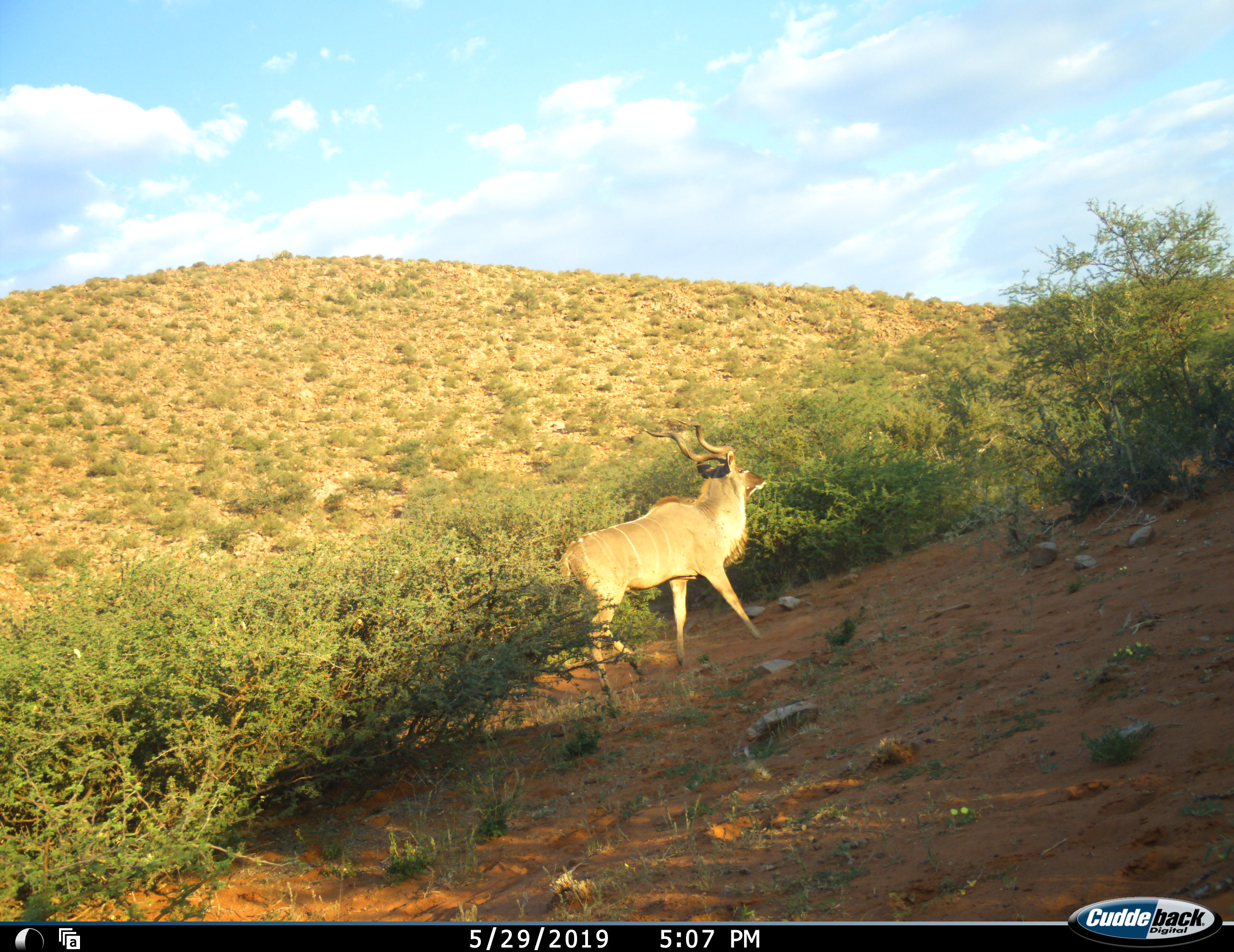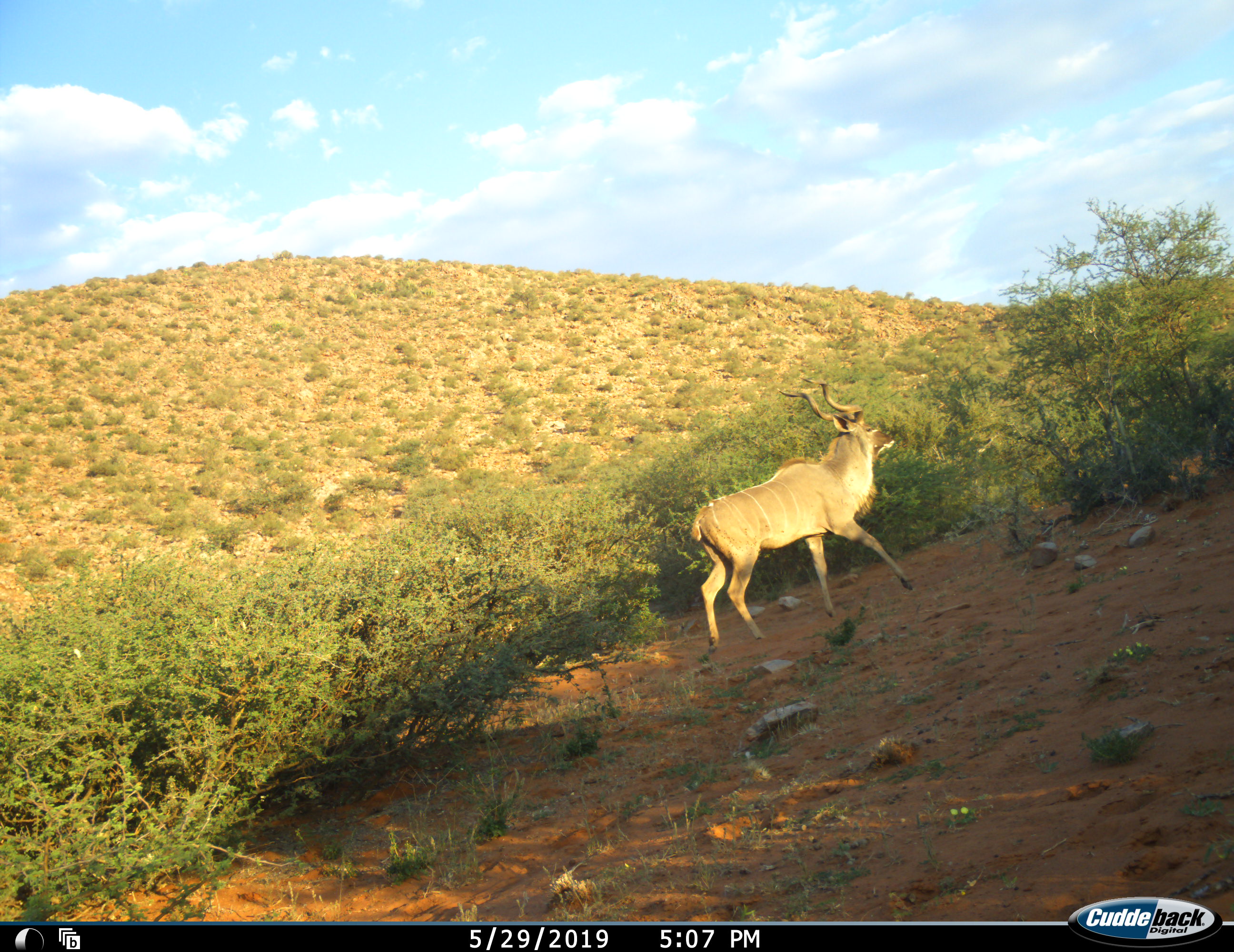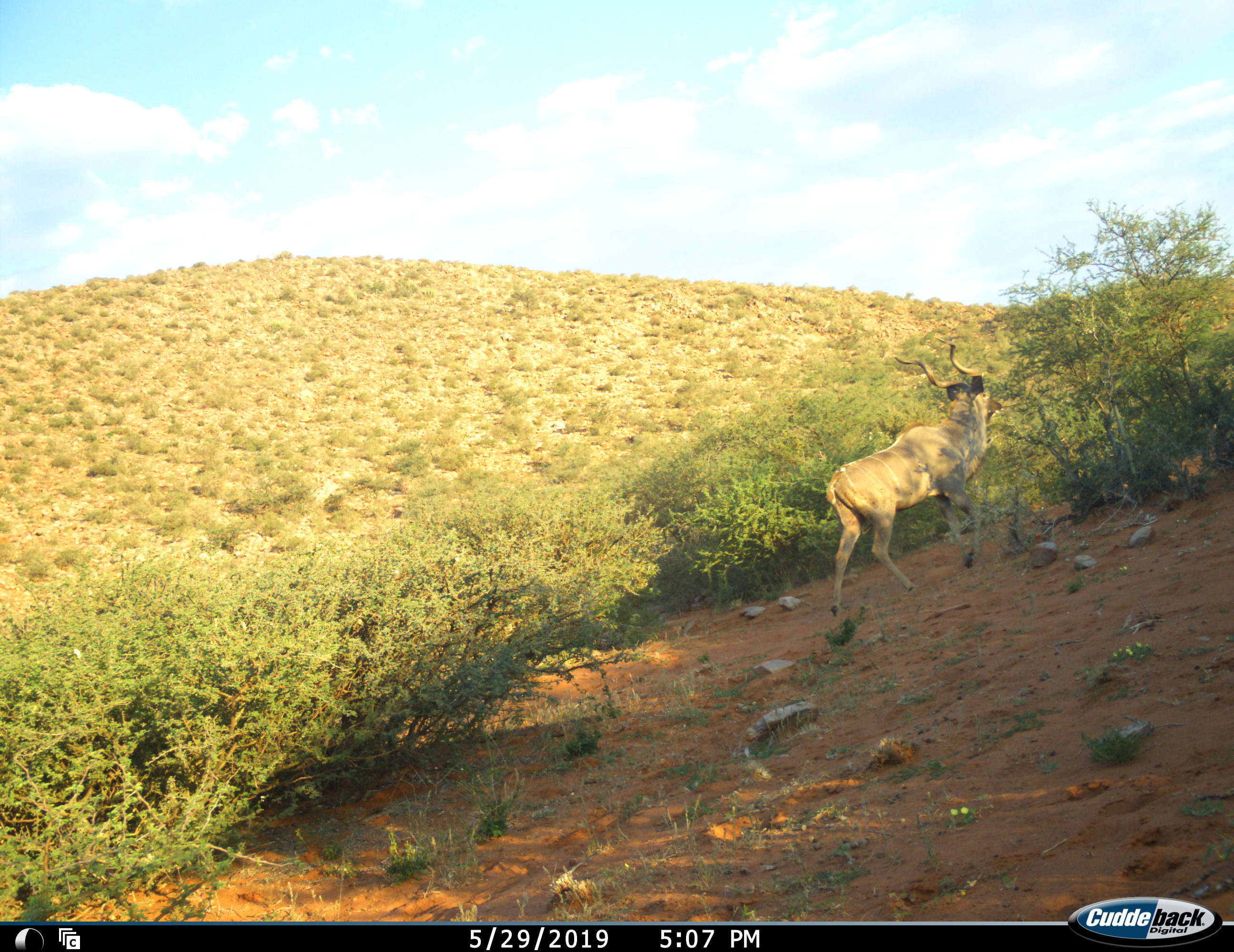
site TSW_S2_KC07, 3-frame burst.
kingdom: Animalia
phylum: Chordata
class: Mammalia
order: Artiodactyla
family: Bovidae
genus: Tragelaphus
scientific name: Tragelaphus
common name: kudu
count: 1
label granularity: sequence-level